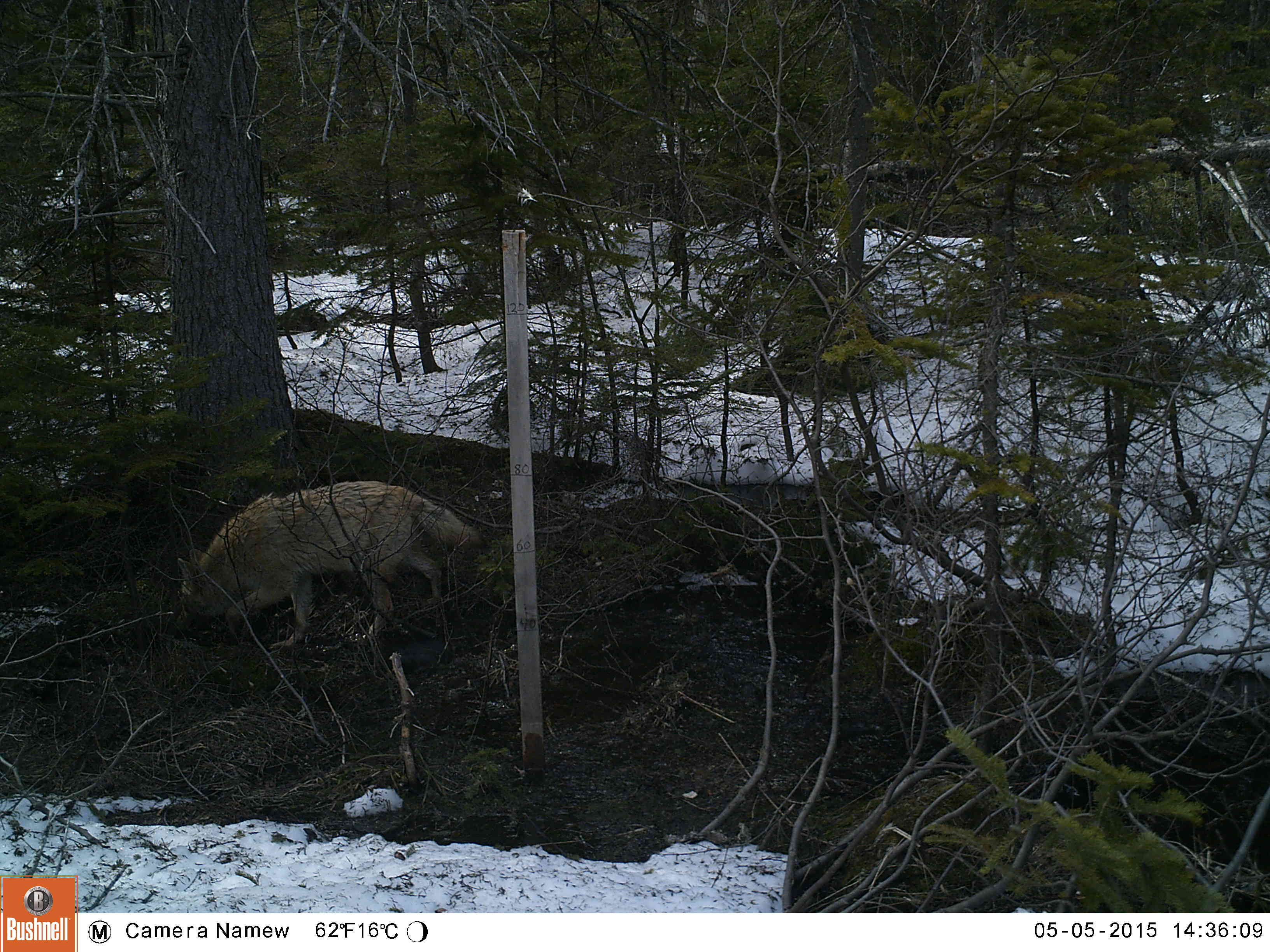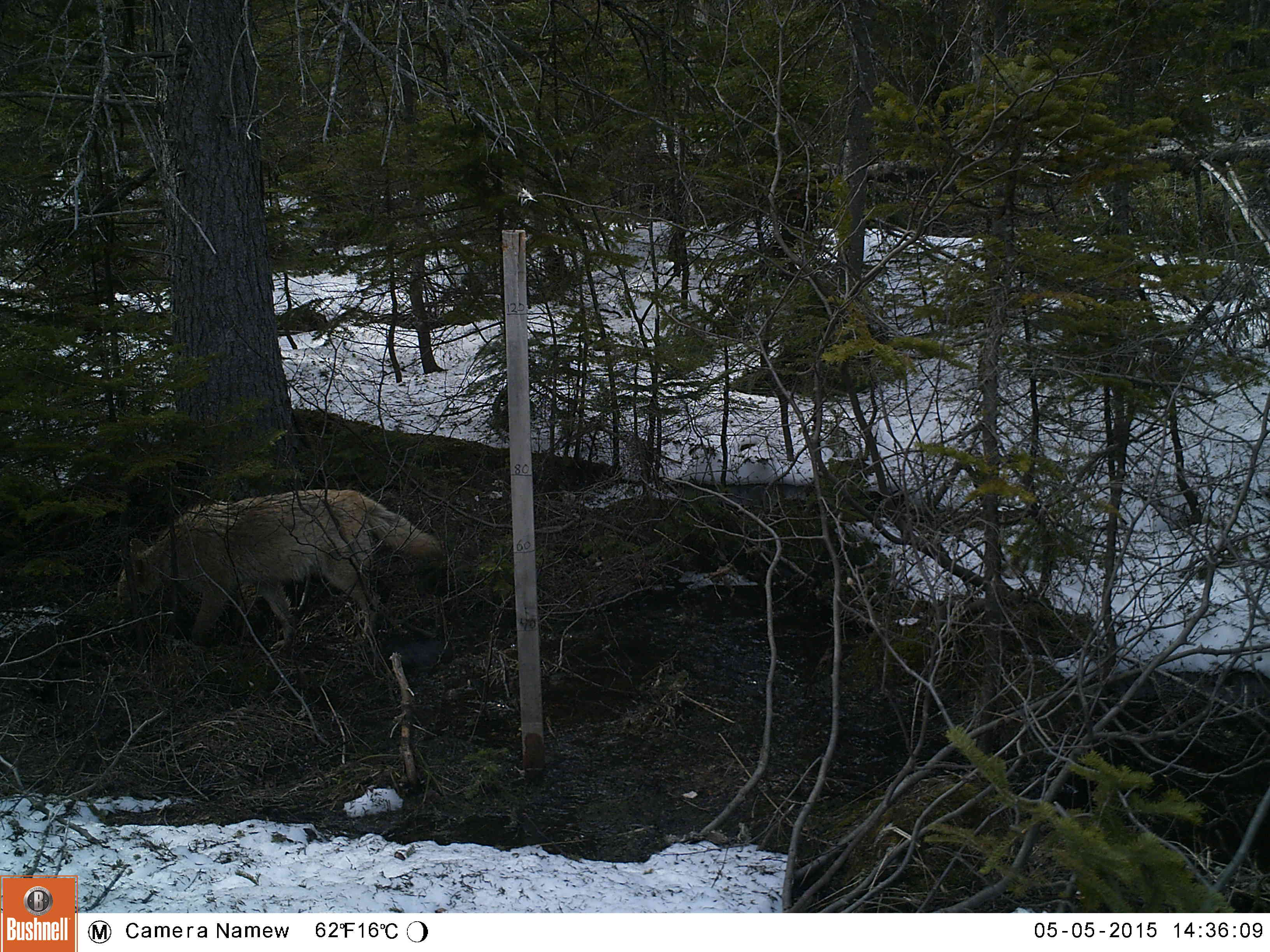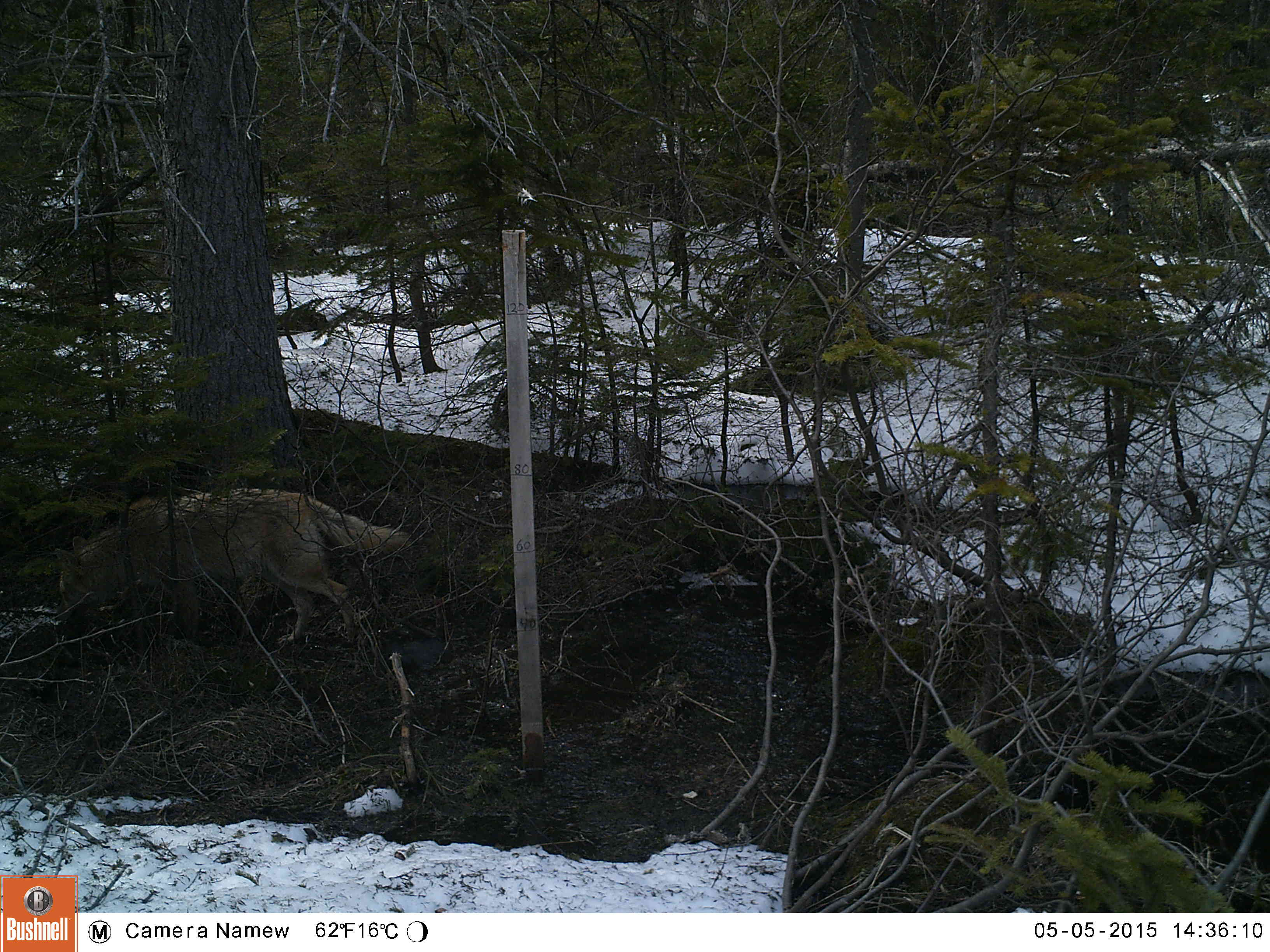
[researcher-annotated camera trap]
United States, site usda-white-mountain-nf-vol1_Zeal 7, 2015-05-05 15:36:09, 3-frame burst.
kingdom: Animalia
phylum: Chordata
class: Mammalia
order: Carnivora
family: Canidae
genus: Canis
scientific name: Canis latrans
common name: coyote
Coyote (Canis latrans).